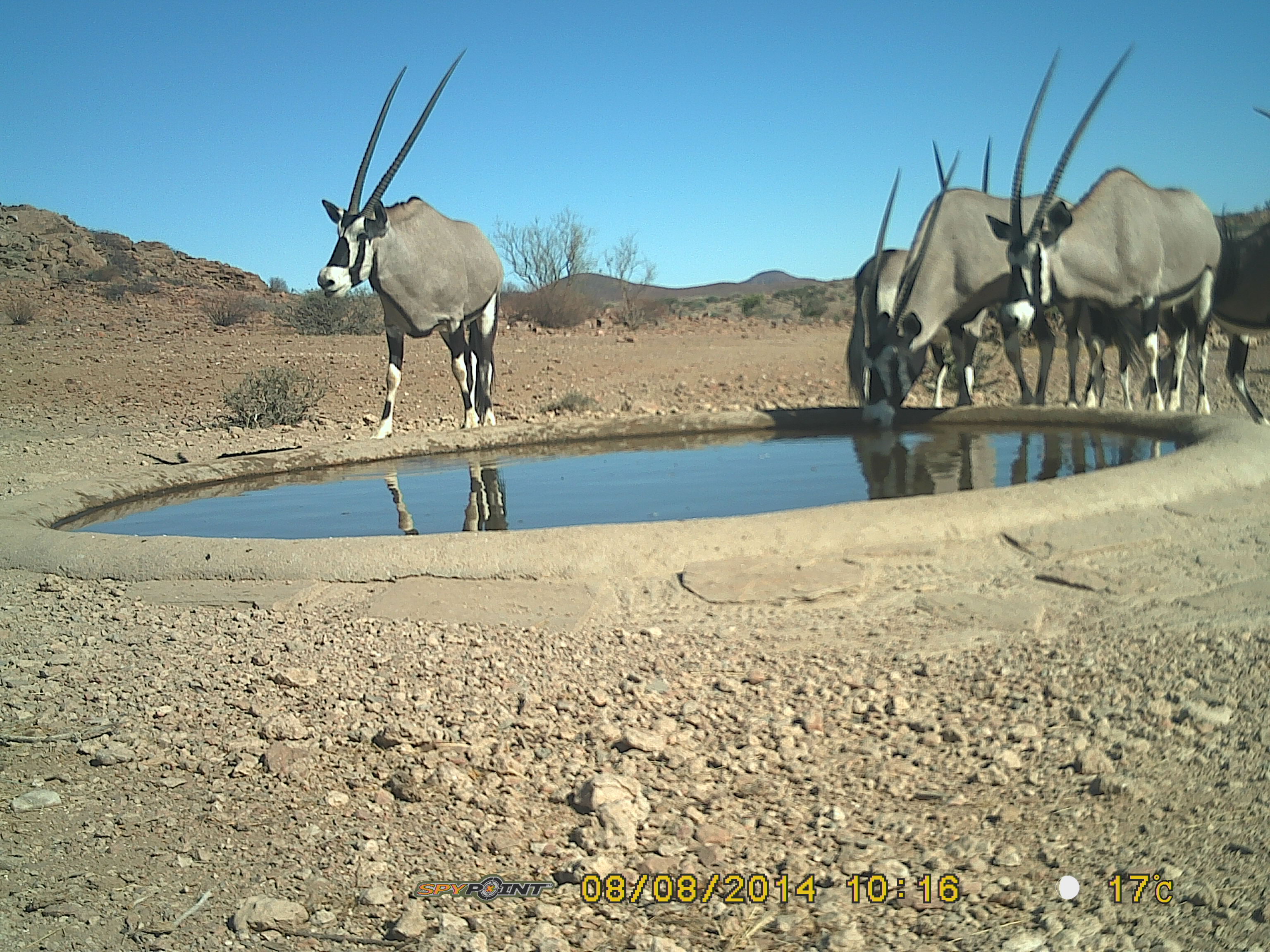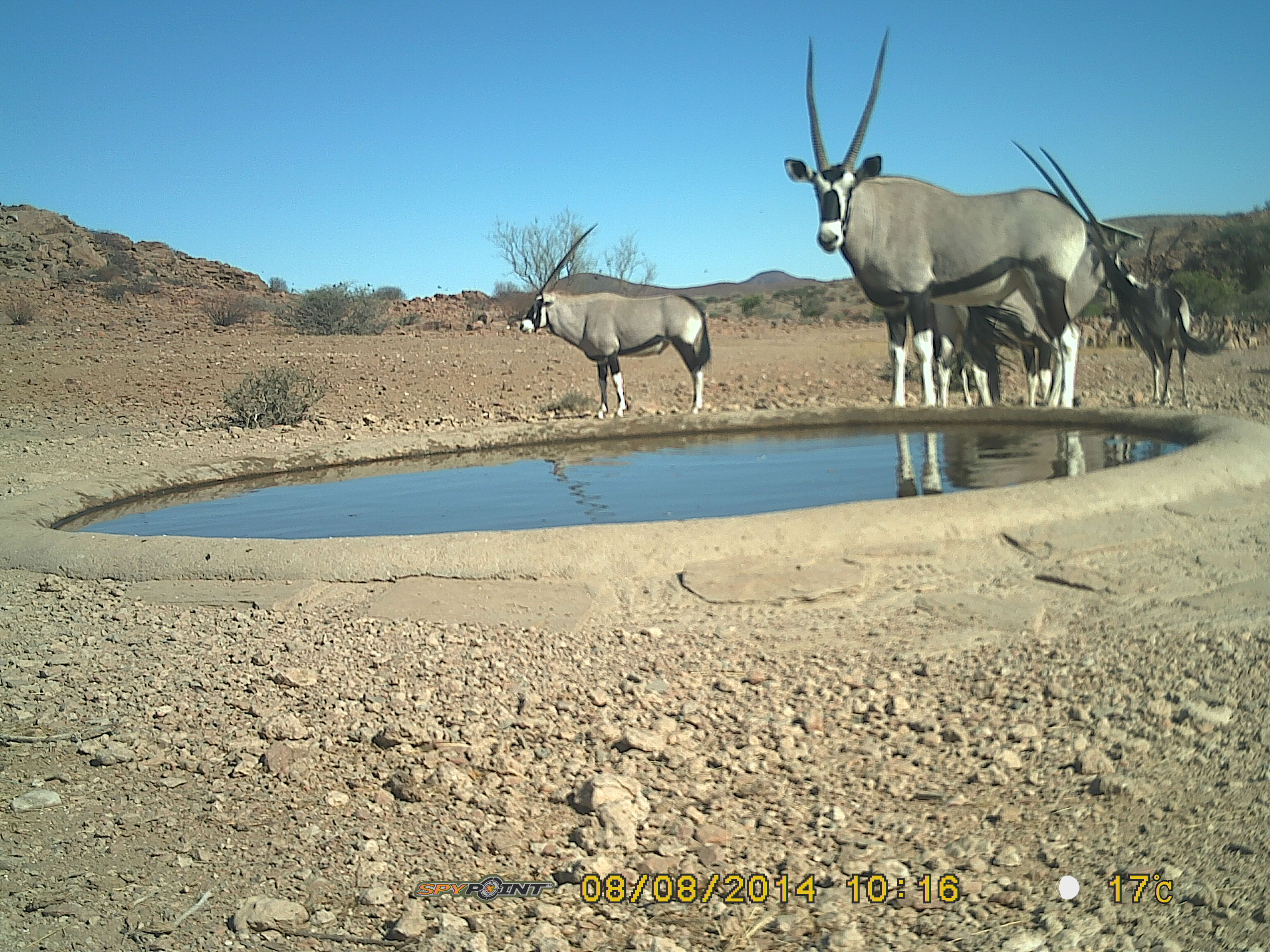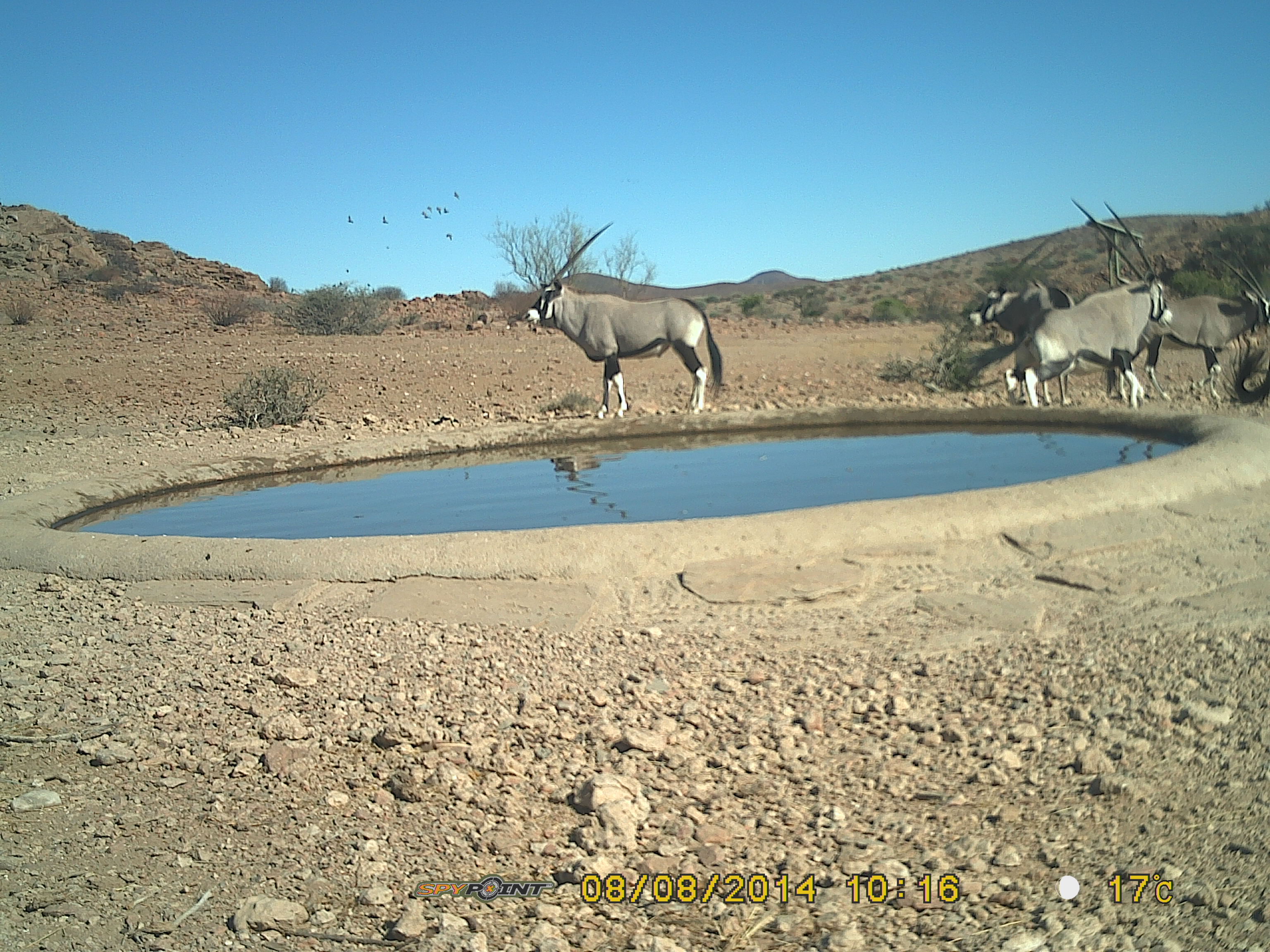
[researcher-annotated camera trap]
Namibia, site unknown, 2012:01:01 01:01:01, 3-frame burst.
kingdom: Animalia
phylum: Chordata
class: Mammalia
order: Artiodactyla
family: Bovidae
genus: Oryx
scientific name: Oryx gazella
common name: gemsbok